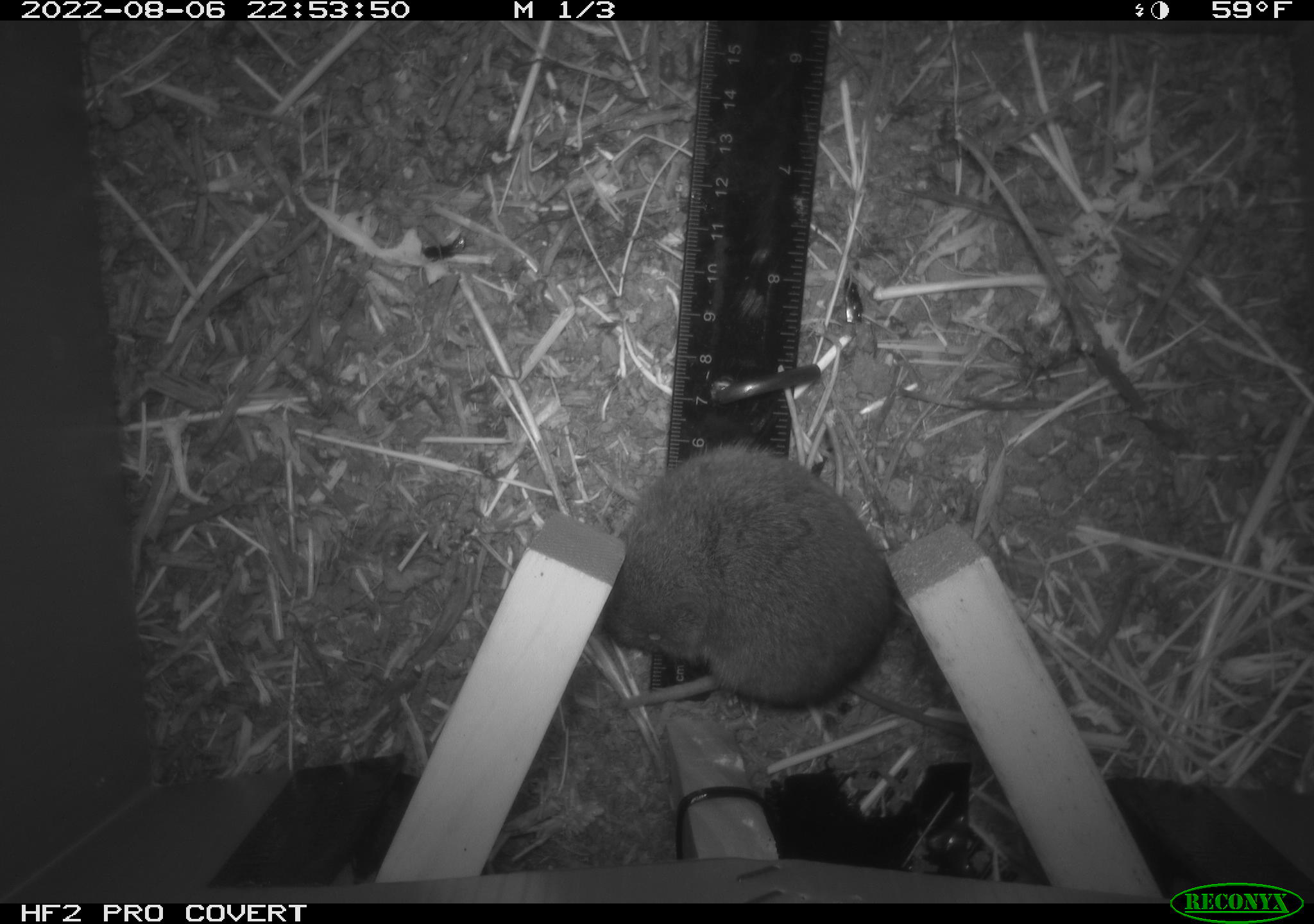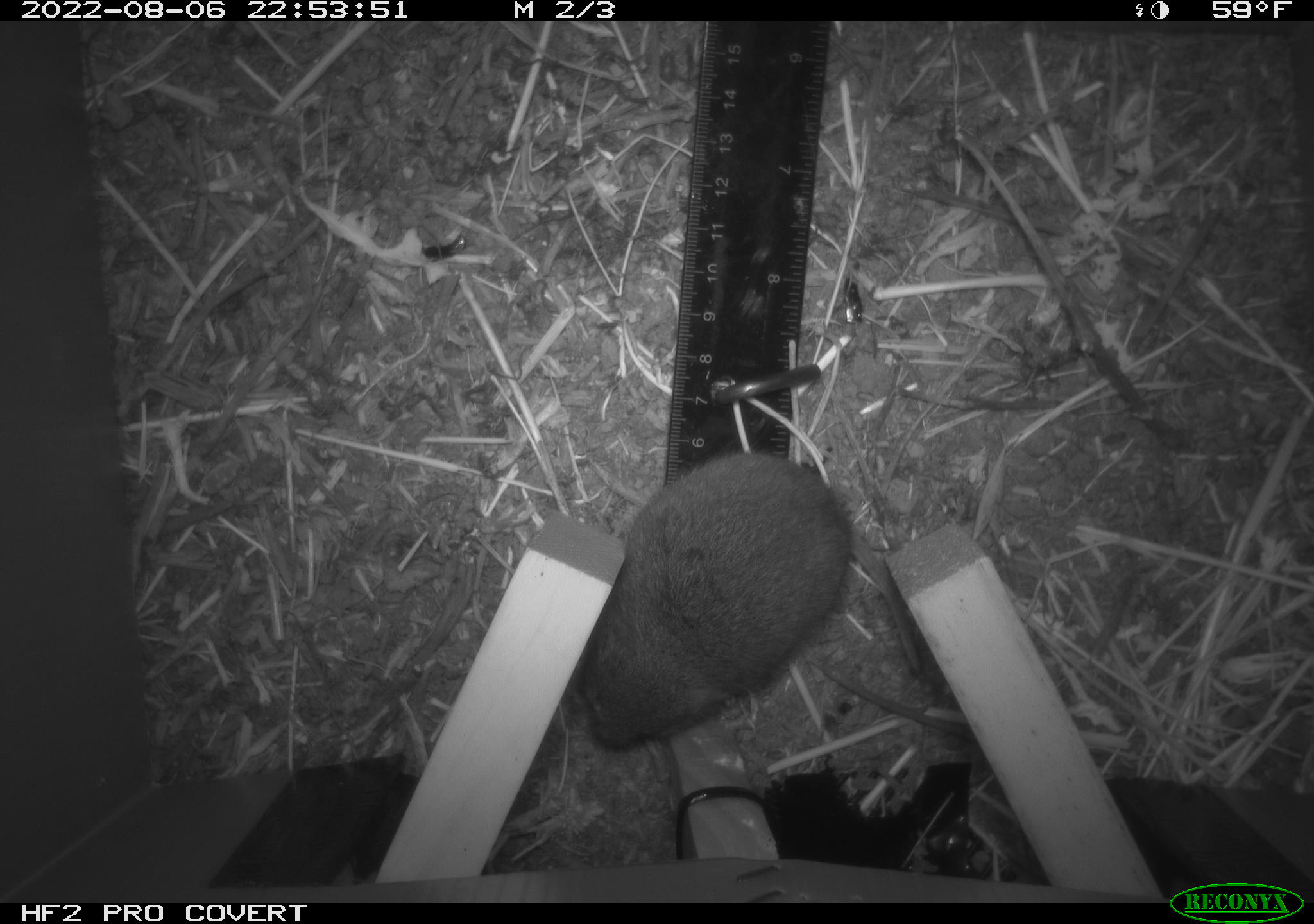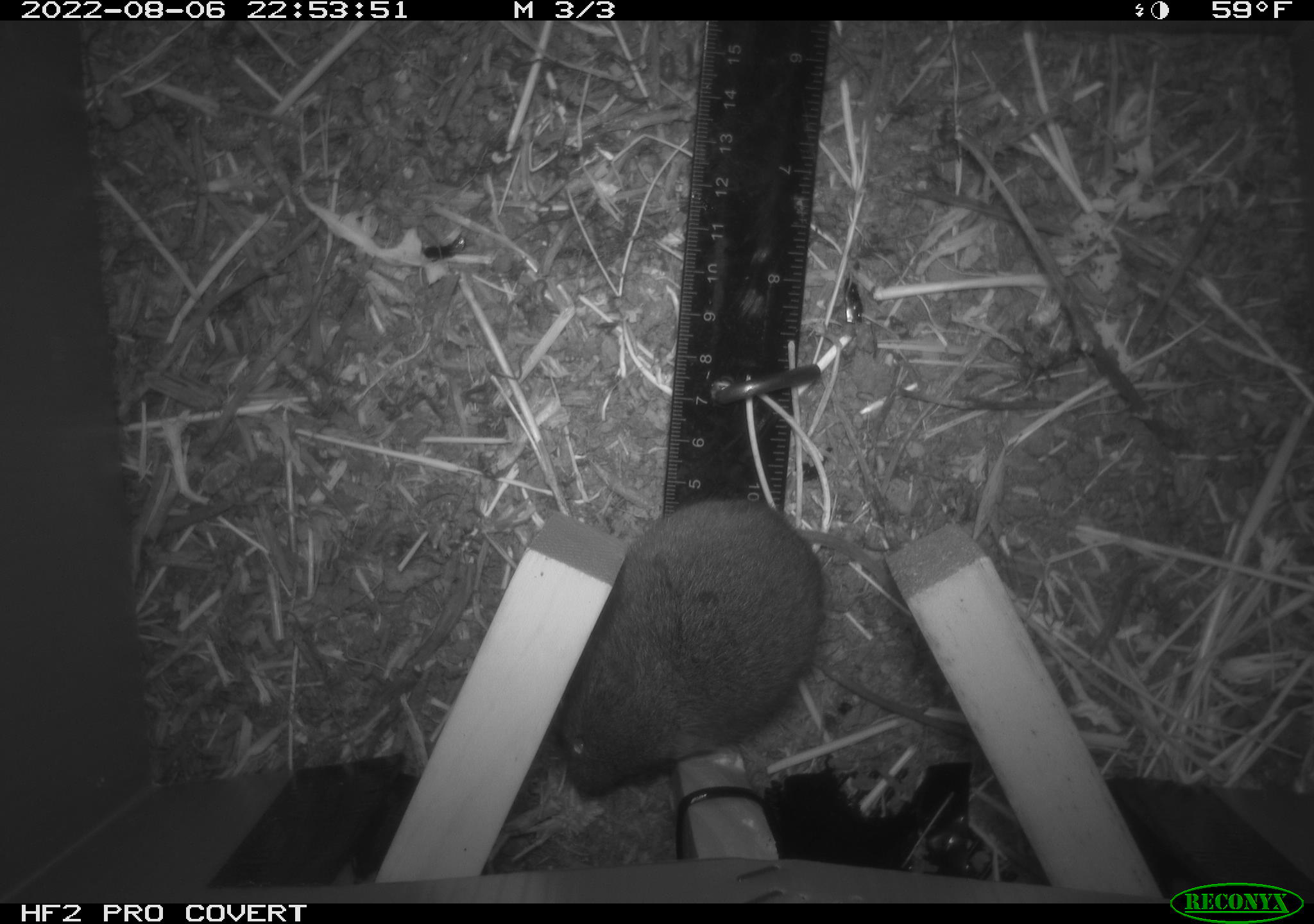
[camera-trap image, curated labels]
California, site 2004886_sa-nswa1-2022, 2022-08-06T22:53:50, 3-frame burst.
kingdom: Animalia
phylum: Chordata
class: Mammalia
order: Rodentia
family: Cricetidae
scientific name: Cricetidae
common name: hamsters, voles, lemmings, and allies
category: cricetidae family